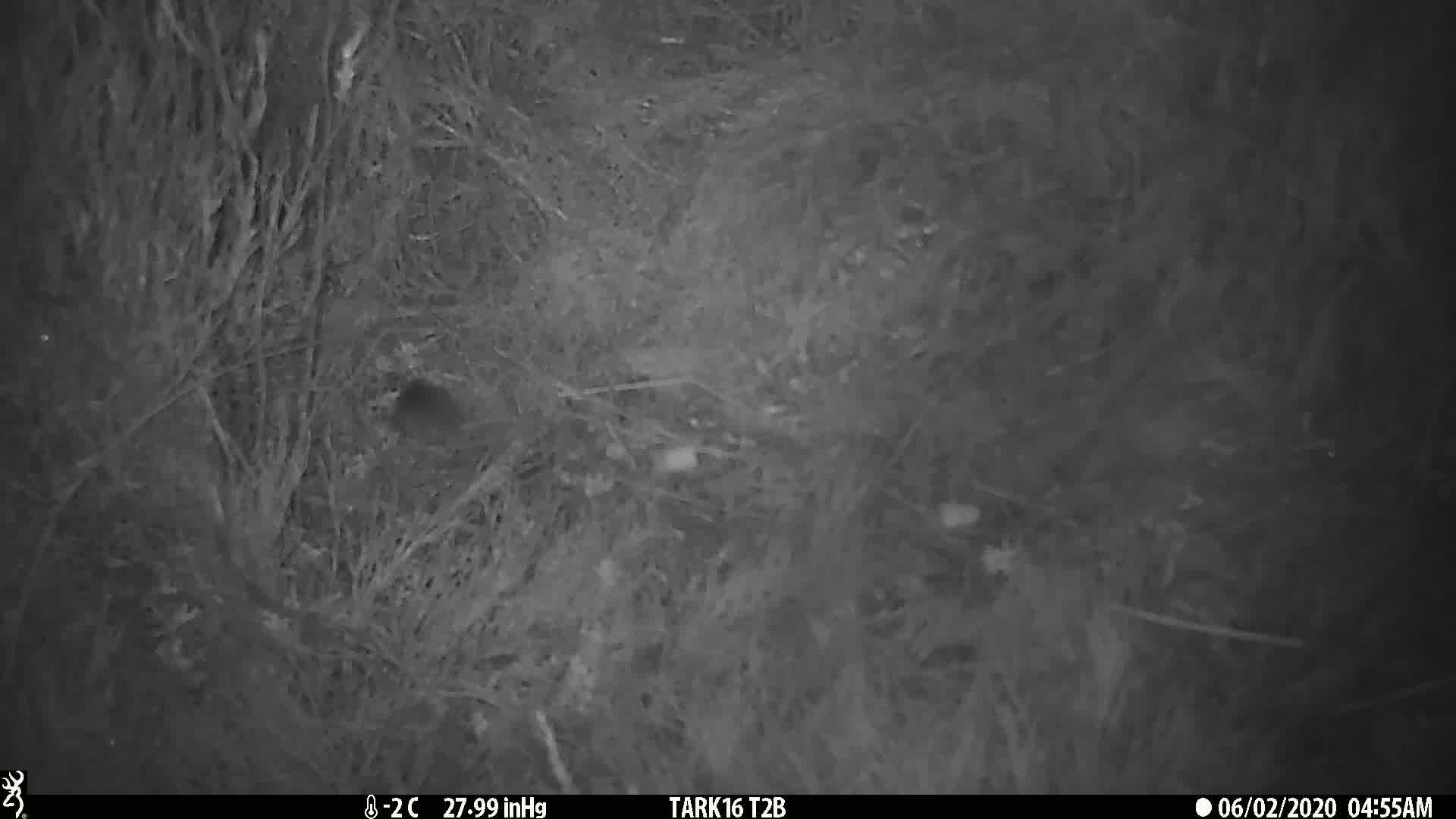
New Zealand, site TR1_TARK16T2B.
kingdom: Animalia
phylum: Chordata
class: Mammalia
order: Rodentia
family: Muridae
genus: Mus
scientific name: Mus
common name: mouse